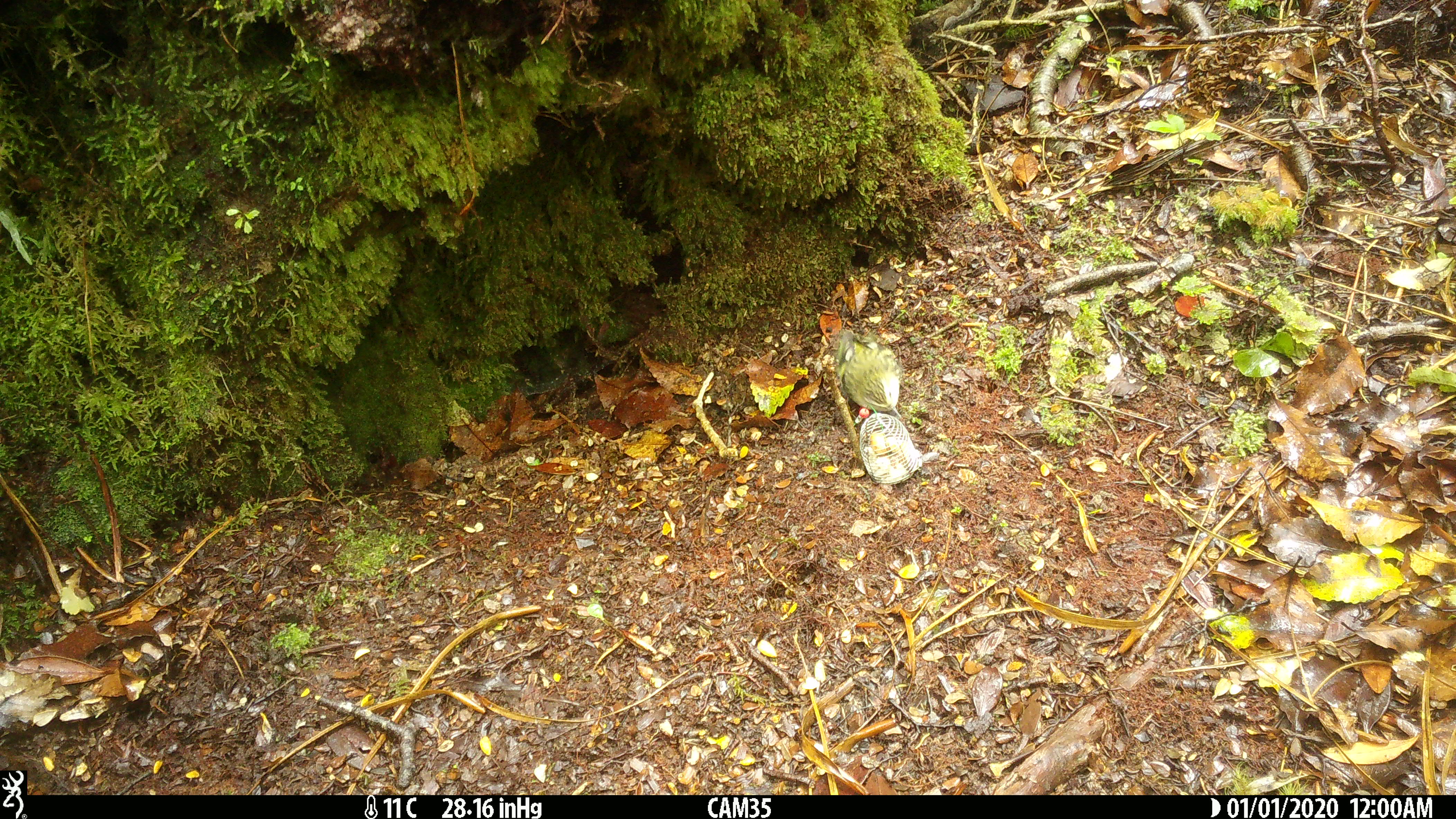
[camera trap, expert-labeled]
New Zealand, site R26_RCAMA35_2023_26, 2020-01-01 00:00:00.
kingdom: Animalia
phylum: Chordata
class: Aves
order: Passeriformes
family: Acanthisittidae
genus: Acanthisitta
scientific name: Acanthisitta chloris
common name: rifleman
Rifleman (Acanthisitta chloris).